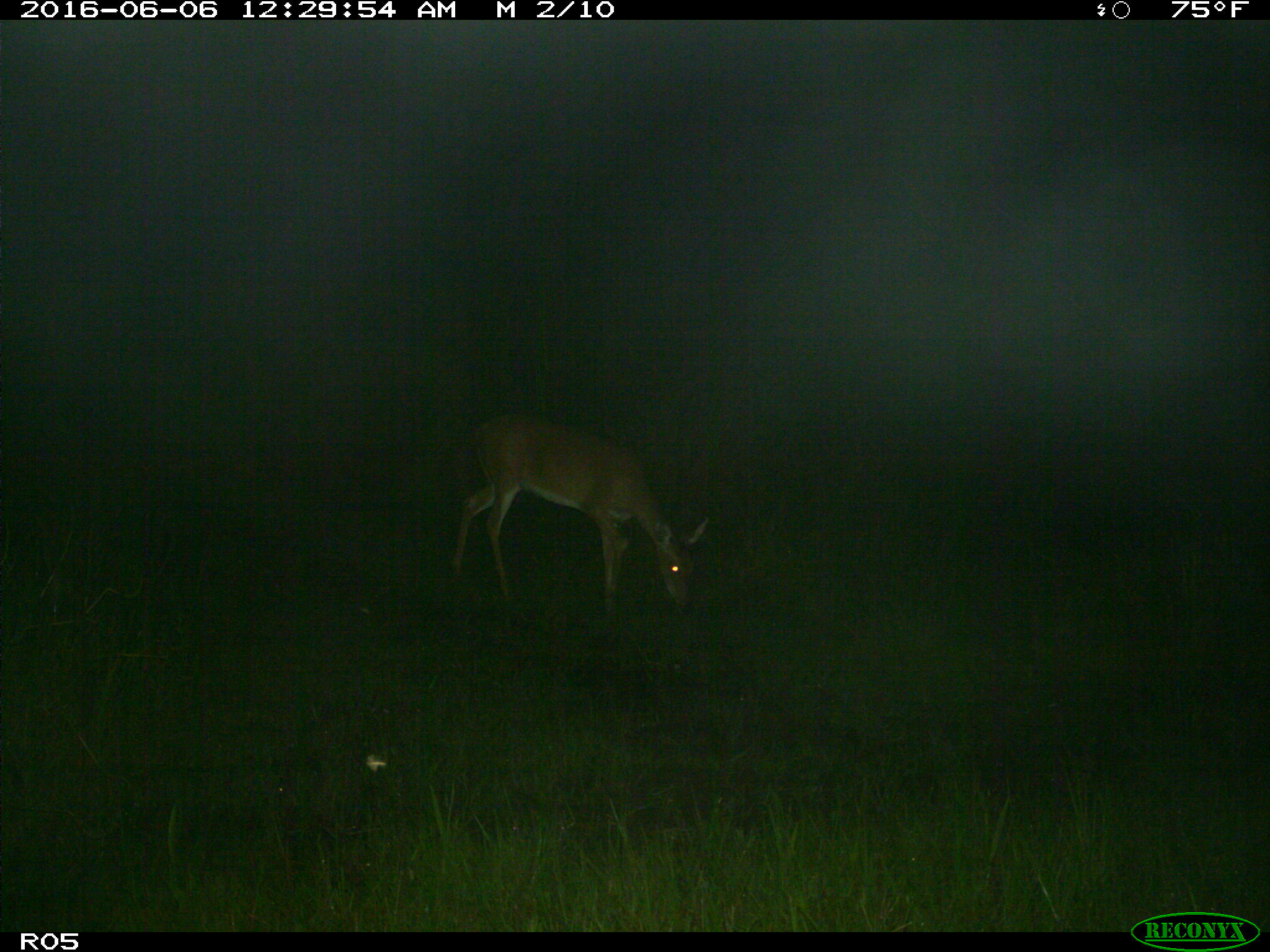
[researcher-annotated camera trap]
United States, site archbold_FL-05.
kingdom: Animalia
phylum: Chordata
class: Mammalia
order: Artiodactyla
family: Cervidae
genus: Odocoileus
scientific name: Odocoileus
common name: deer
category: unidentified deer